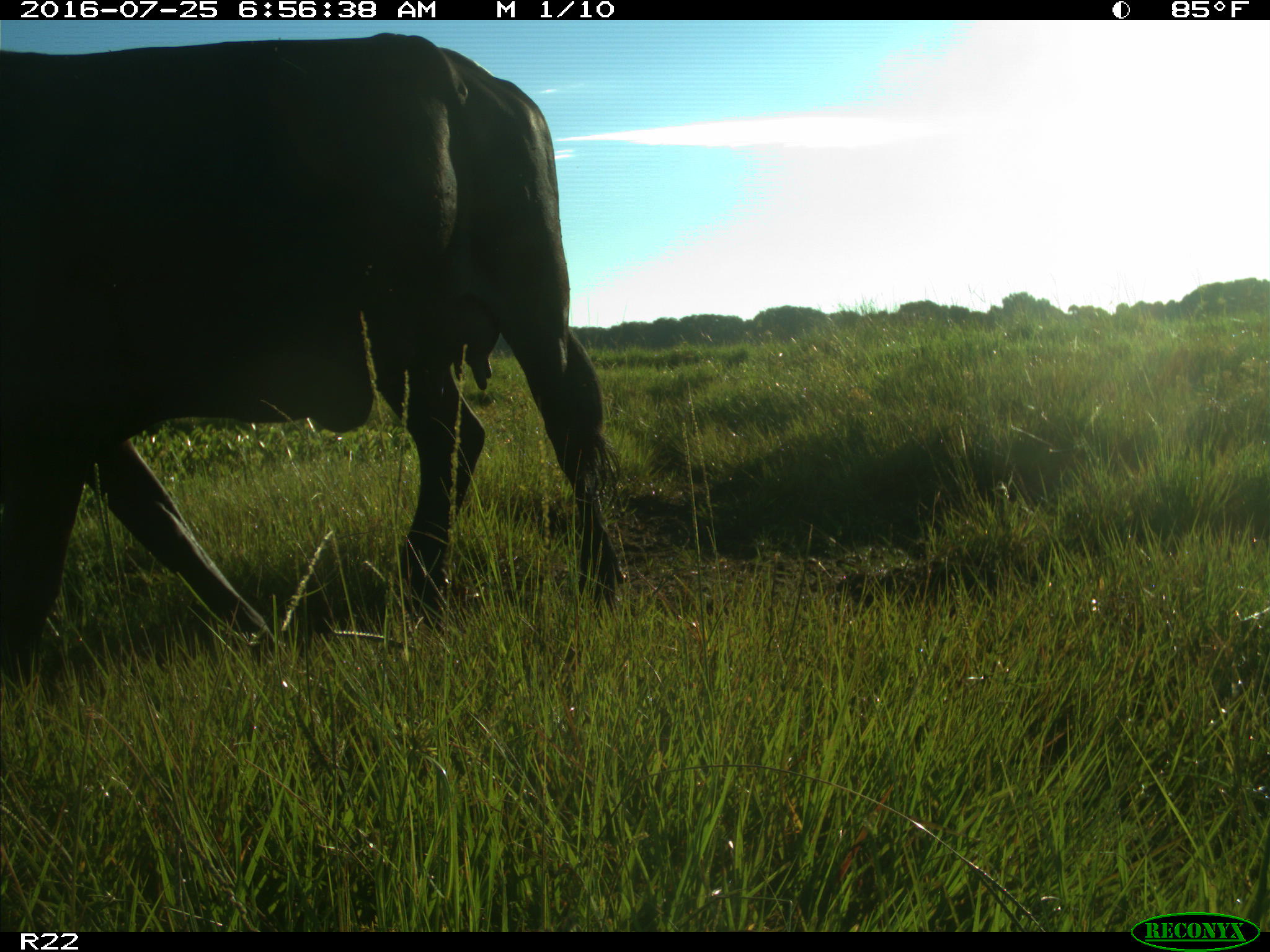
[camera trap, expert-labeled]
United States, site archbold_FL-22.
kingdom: Animalia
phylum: Chordata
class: Mammalia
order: Artiodactyla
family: Bovidae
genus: Bos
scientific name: Bos taurus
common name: domestic cow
Bos taurus (domestic cow).